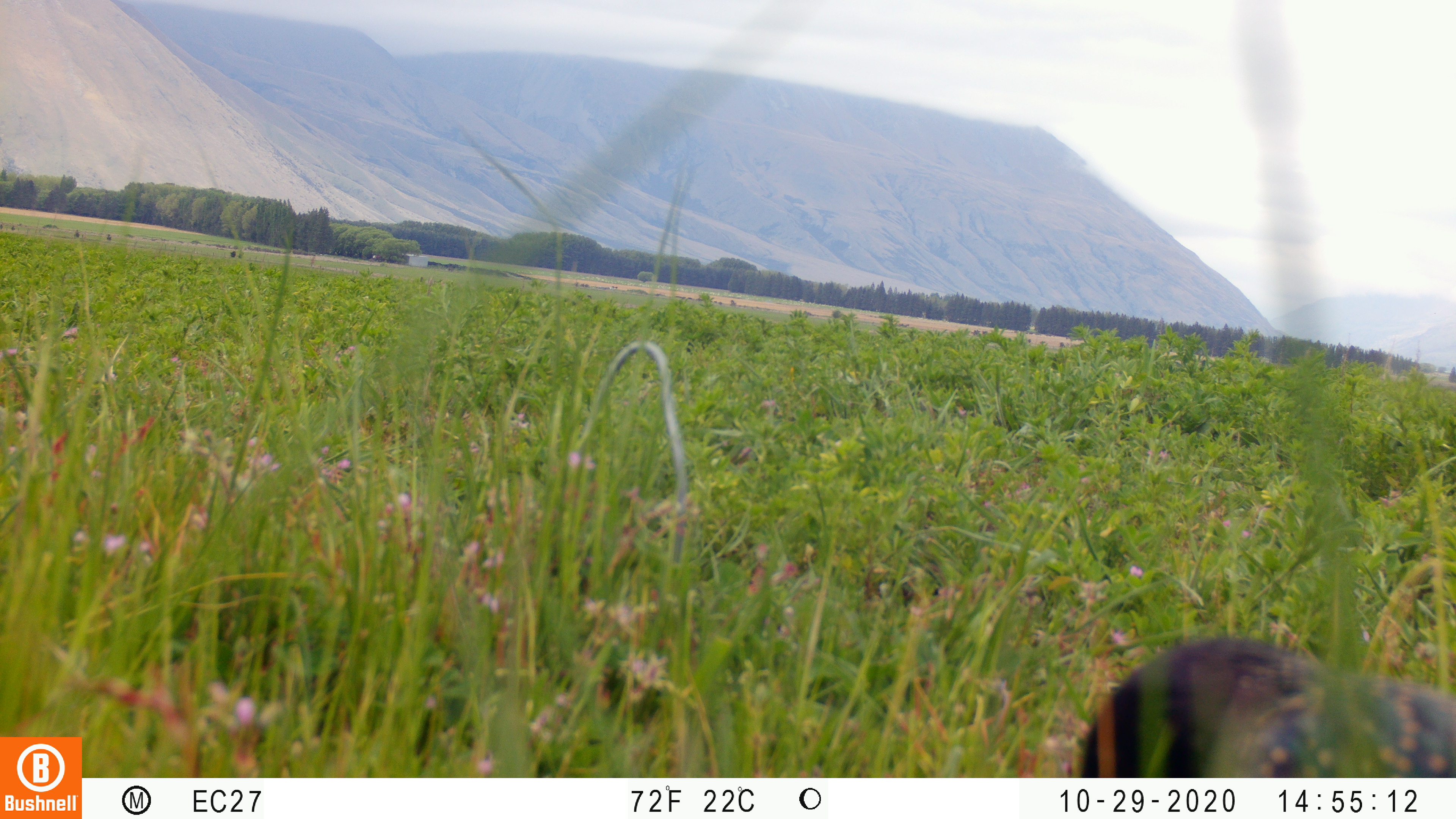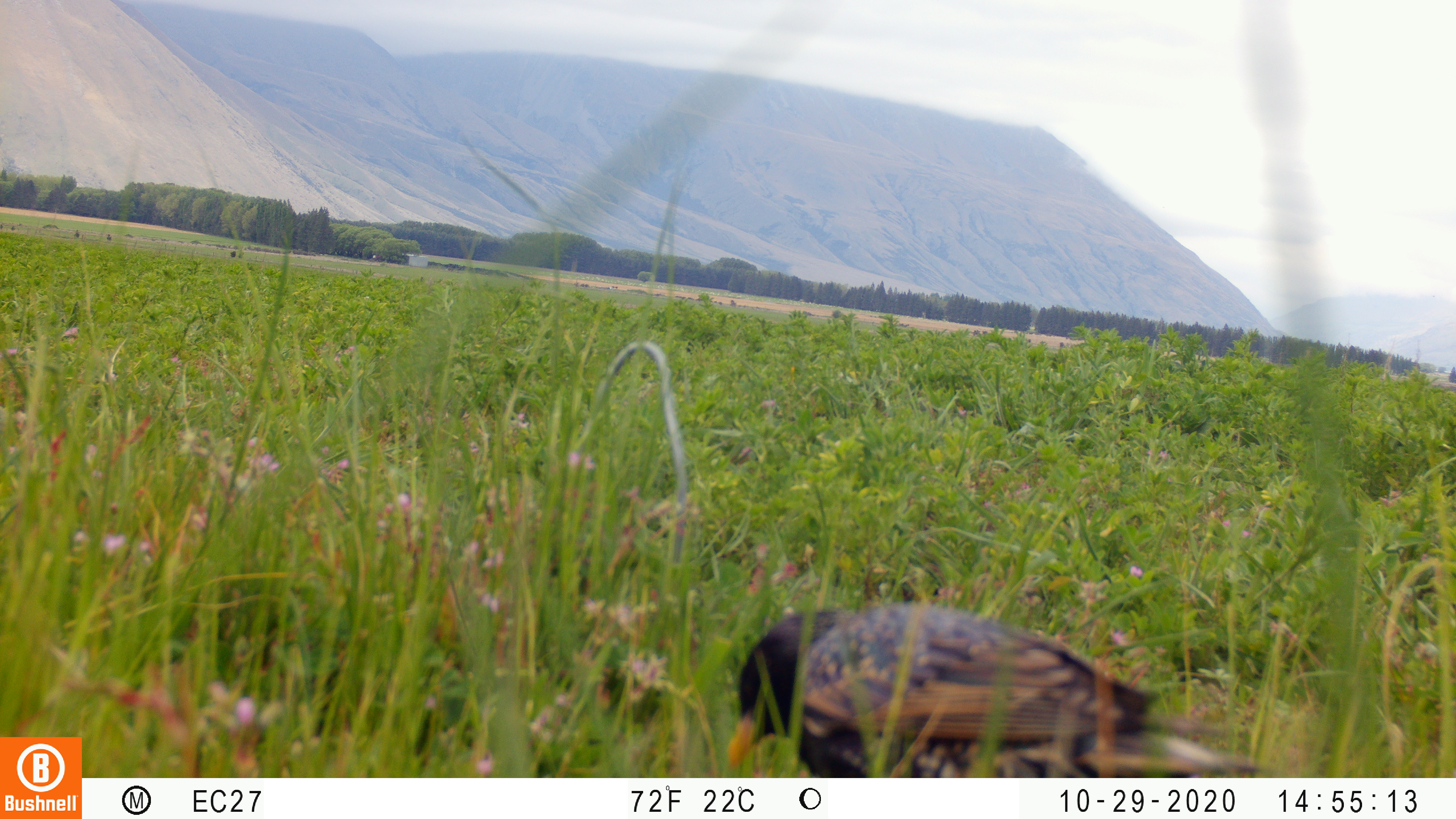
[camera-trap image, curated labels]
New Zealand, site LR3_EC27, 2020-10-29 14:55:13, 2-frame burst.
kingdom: Animalia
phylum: Chordata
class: Aves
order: Passeriformes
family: Sturnidae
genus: Sturnus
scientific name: Sturnus vulgaris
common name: european starling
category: starling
Starling (european starling) (Sturnus vulgaris).